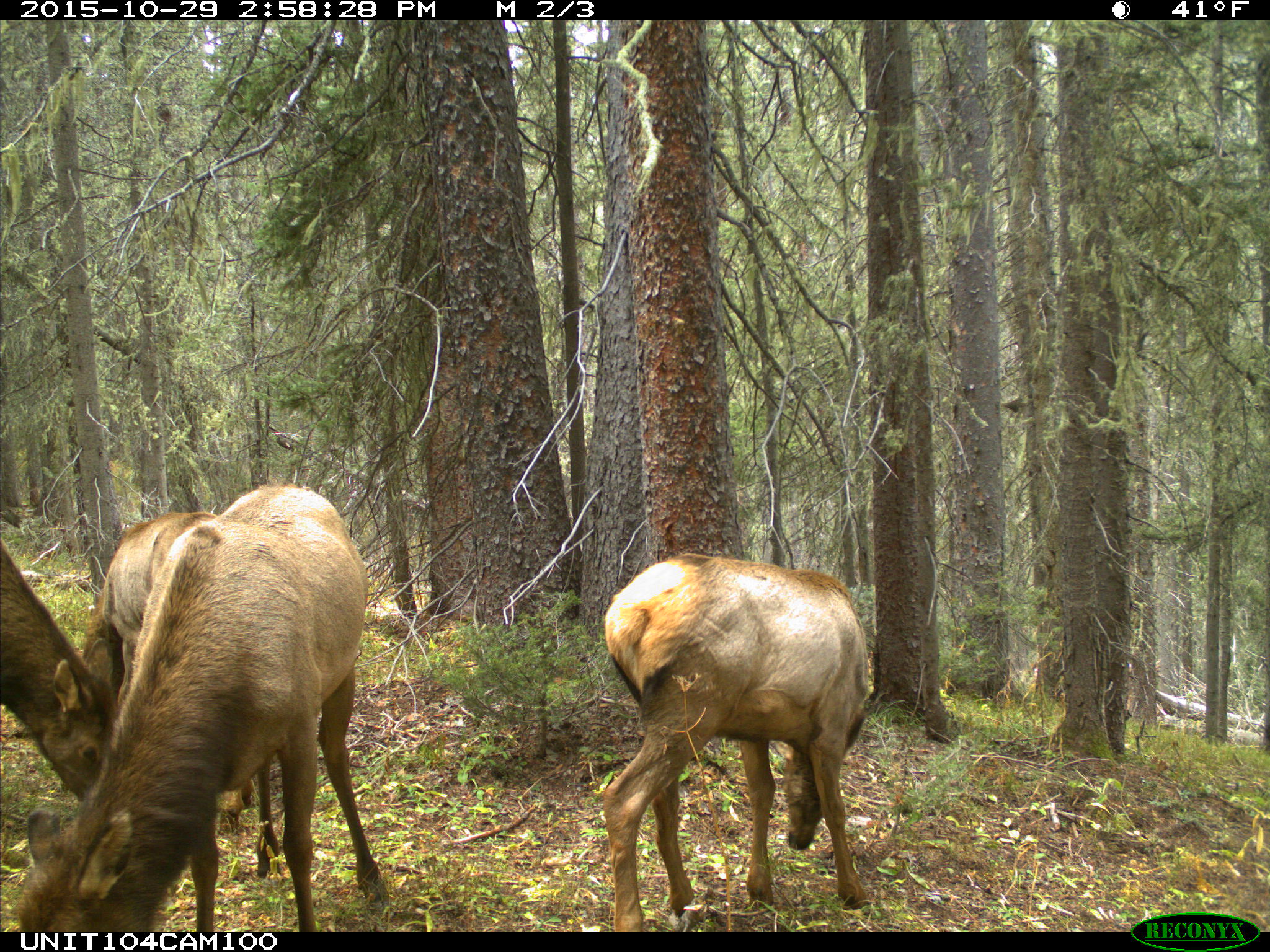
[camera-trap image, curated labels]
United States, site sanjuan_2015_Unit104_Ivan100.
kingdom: Animalia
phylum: Chordata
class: Mammalia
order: Artiodactyla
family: Cervidae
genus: Cervus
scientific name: Cervus elaphus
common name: red deer